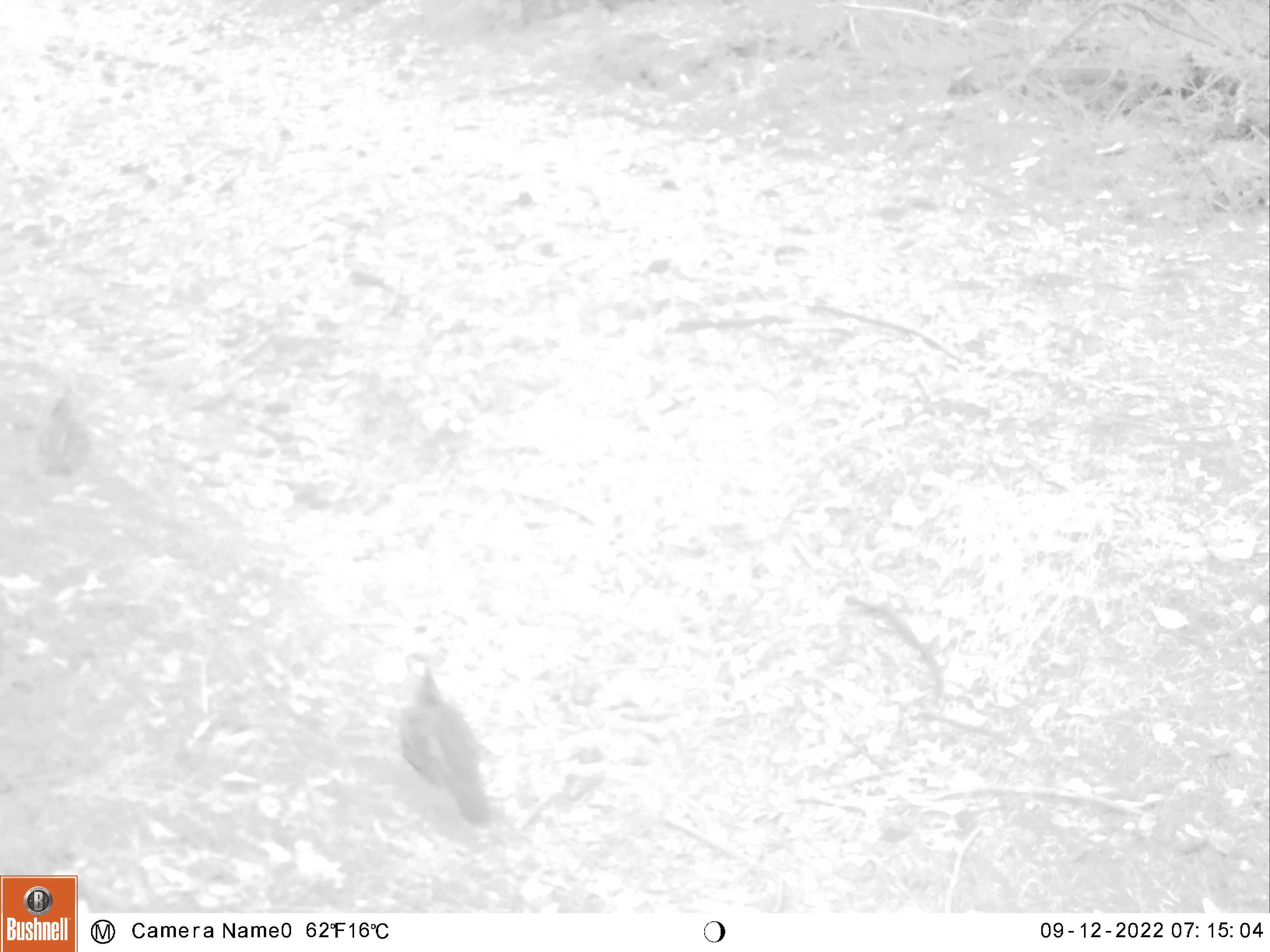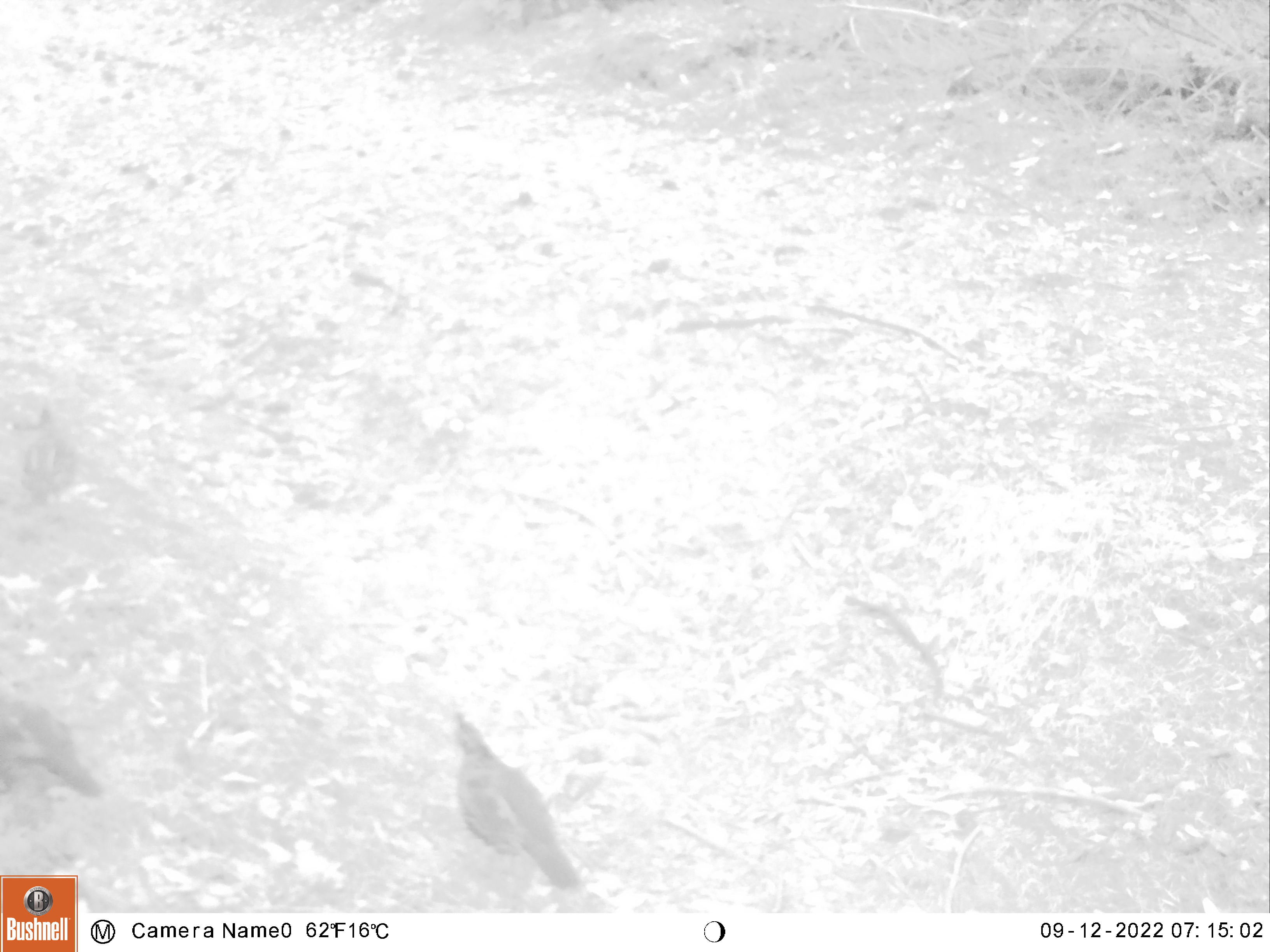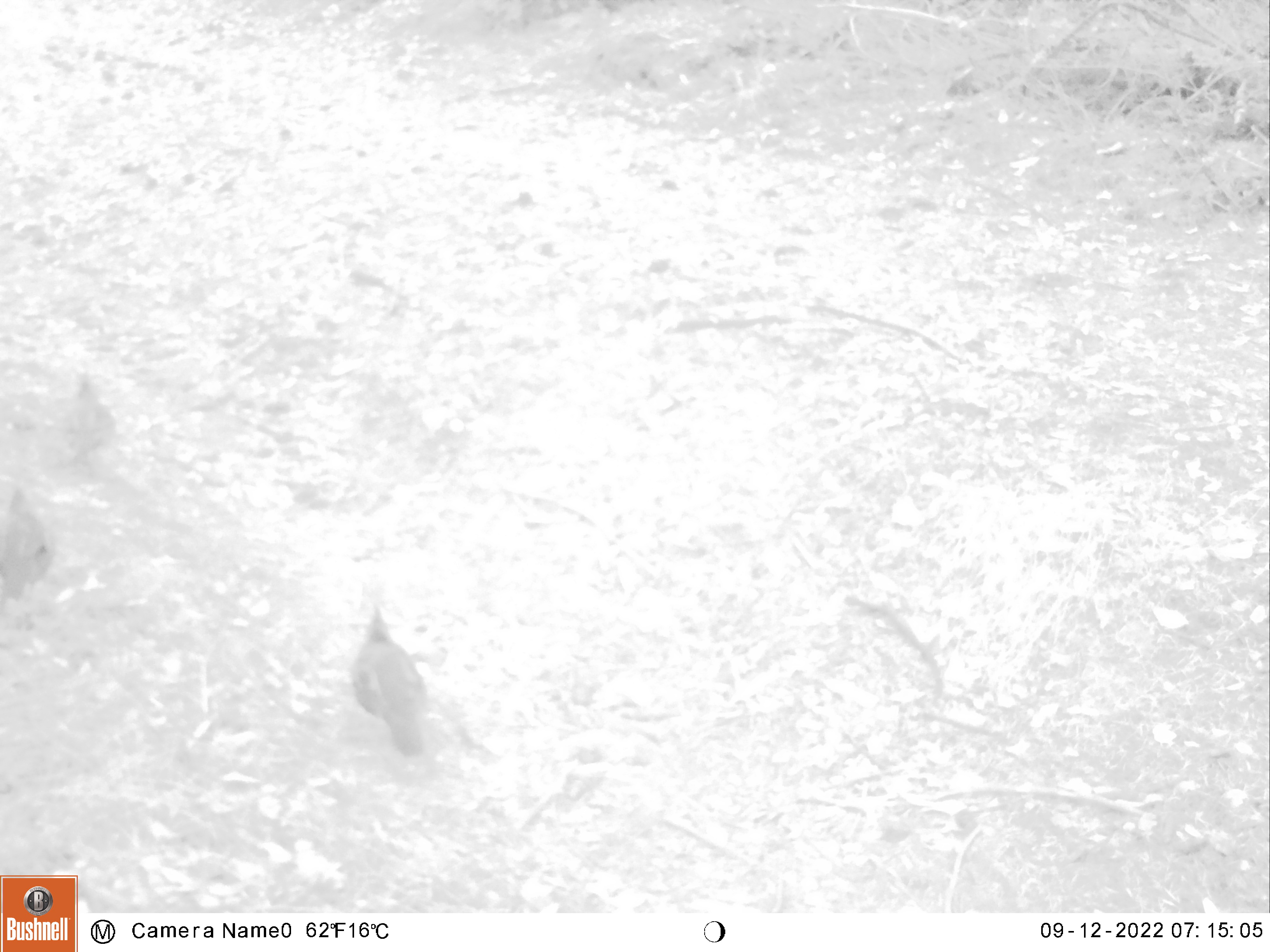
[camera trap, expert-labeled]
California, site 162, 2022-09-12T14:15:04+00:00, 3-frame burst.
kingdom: Animalia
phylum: Chordata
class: Aves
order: Cathartiformes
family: Cathartidae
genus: Cathartes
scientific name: Cathartes aura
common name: turkey vulture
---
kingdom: Animalia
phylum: Chordata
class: Aves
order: Galliformes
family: Odontophoridae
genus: Callipepla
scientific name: Callipepla californica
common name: california quail